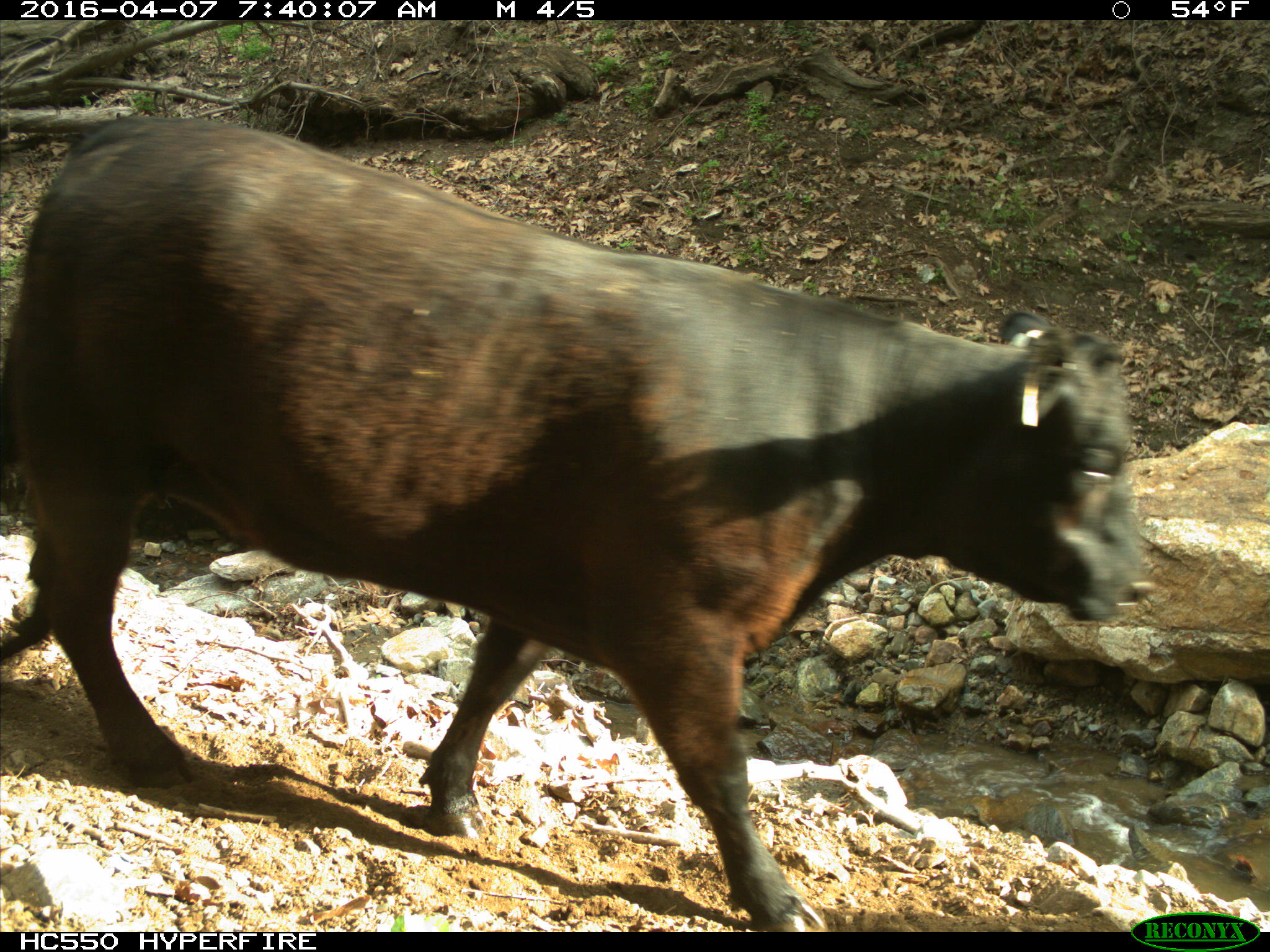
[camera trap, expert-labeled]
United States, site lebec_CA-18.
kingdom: Animalia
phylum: Chordata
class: Mammalia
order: Artiodactyla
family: Bovidae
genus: Bos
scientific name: Bos taurus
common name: domestic cow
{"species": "Bos taurus (domestic cow)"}